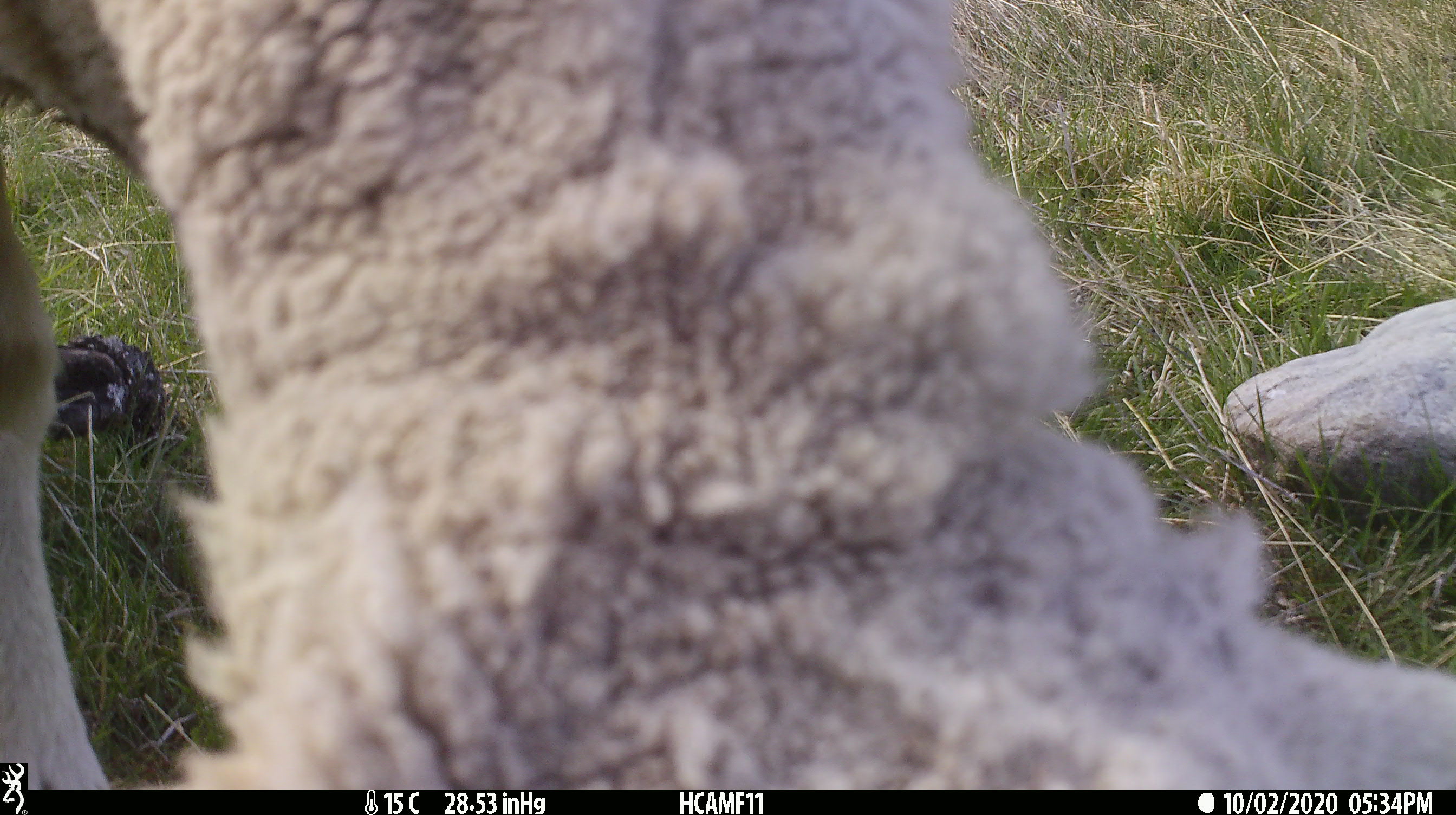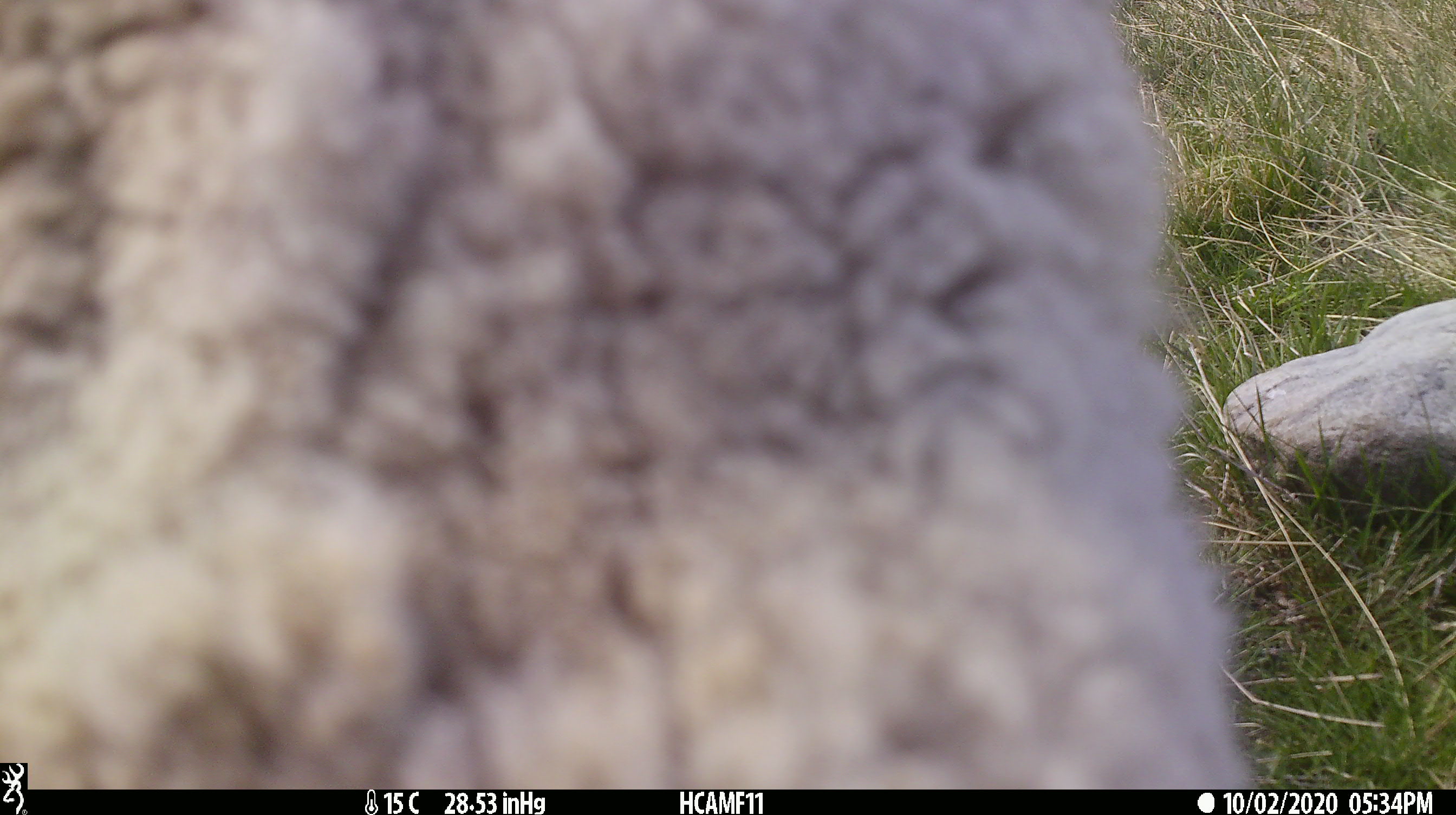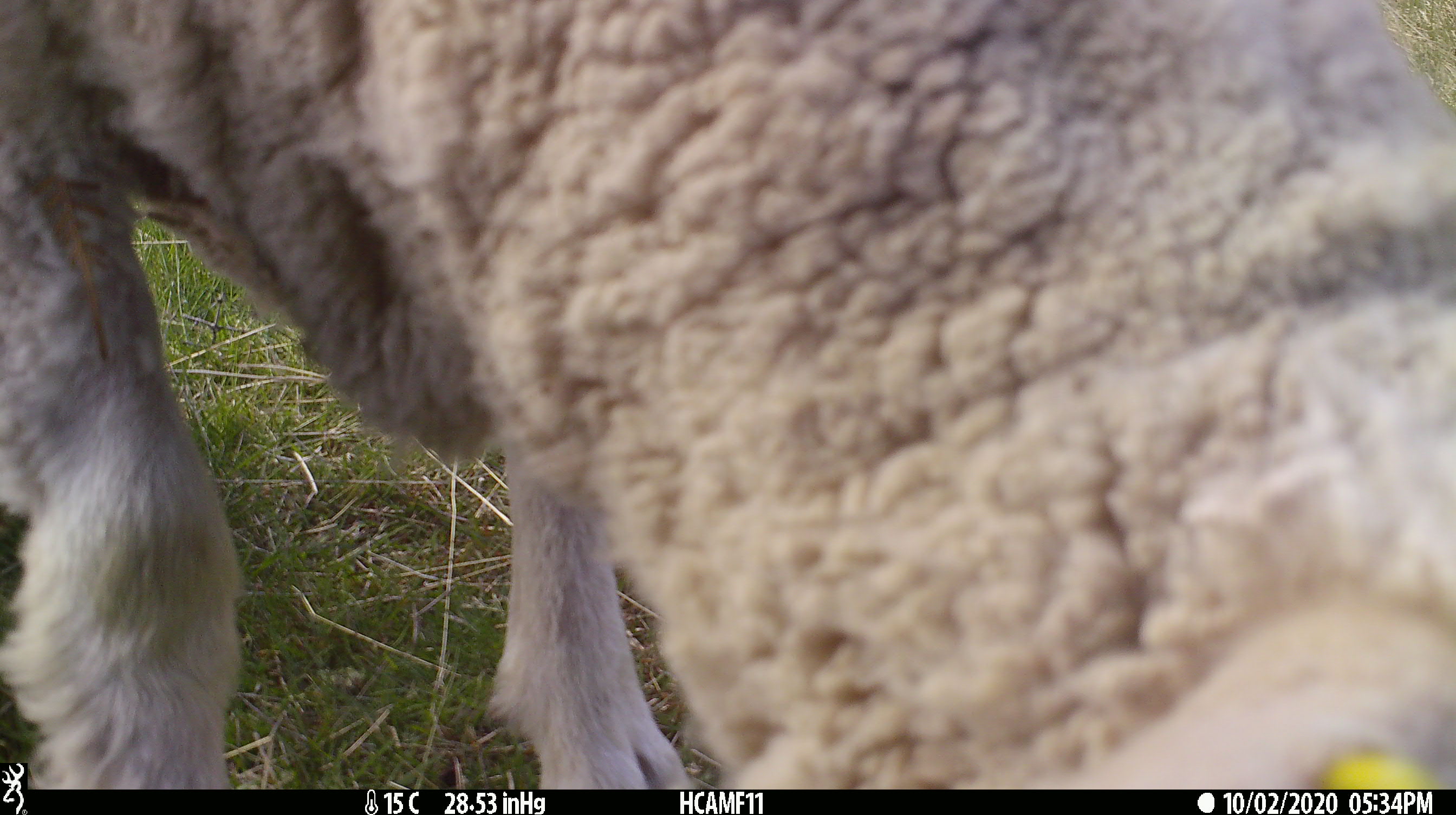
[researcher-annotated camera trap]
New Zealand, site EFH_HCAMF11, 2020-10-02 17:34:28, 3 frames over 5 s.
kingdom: Animalia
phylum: Chordata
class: Mammalia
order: Artiodactyla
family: Bovidae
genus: Ovis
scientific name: Ovis aries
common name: domestic sheep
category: sheep